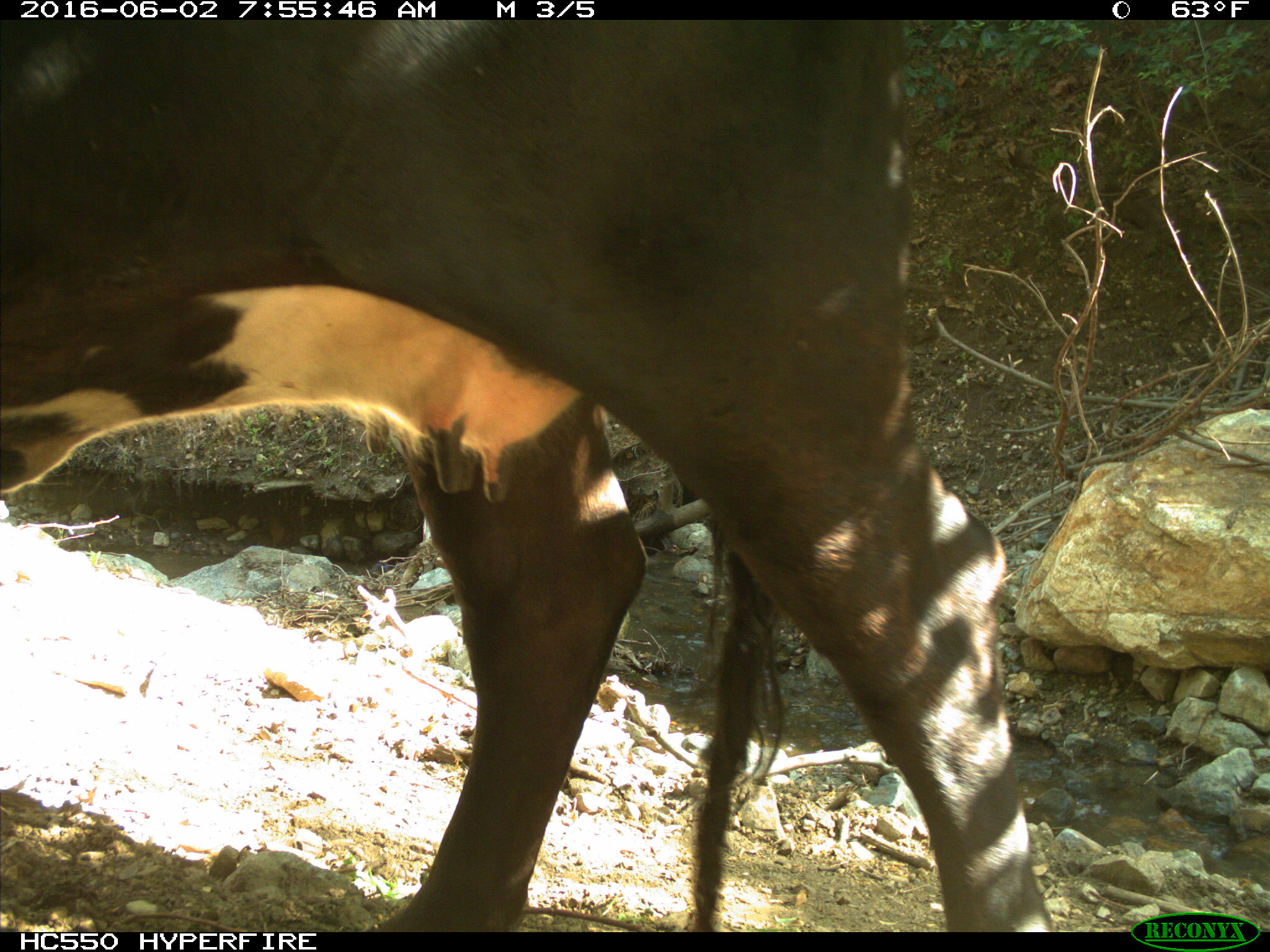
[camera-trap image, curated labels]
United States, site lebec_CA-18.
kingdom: Animalia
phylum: Chordata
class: Mammalia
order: Artiodactyla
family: Bovidae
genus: Bos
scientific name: Bos taurus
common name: domestic cow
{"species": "Bos taurus (domestic cow)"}